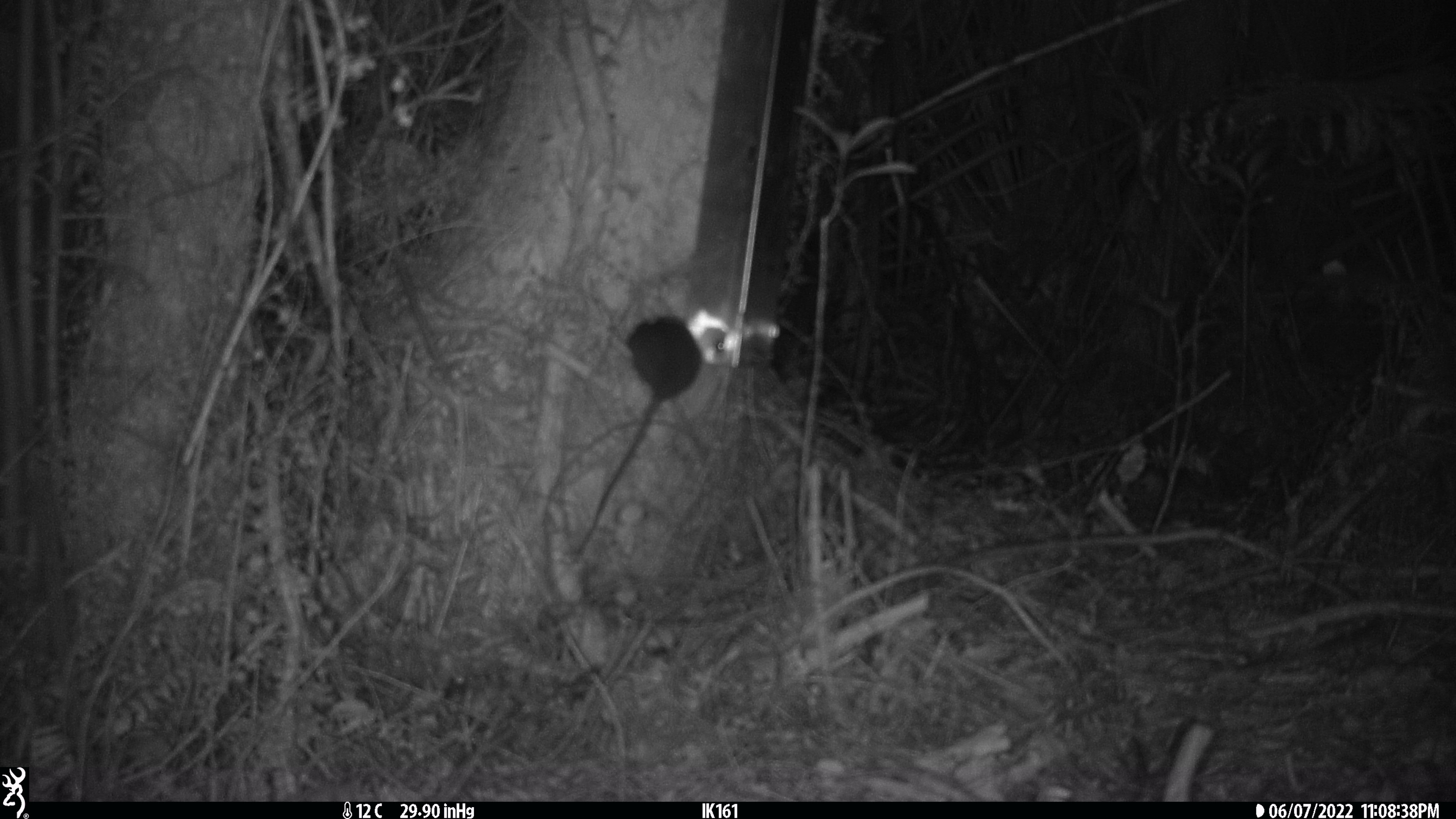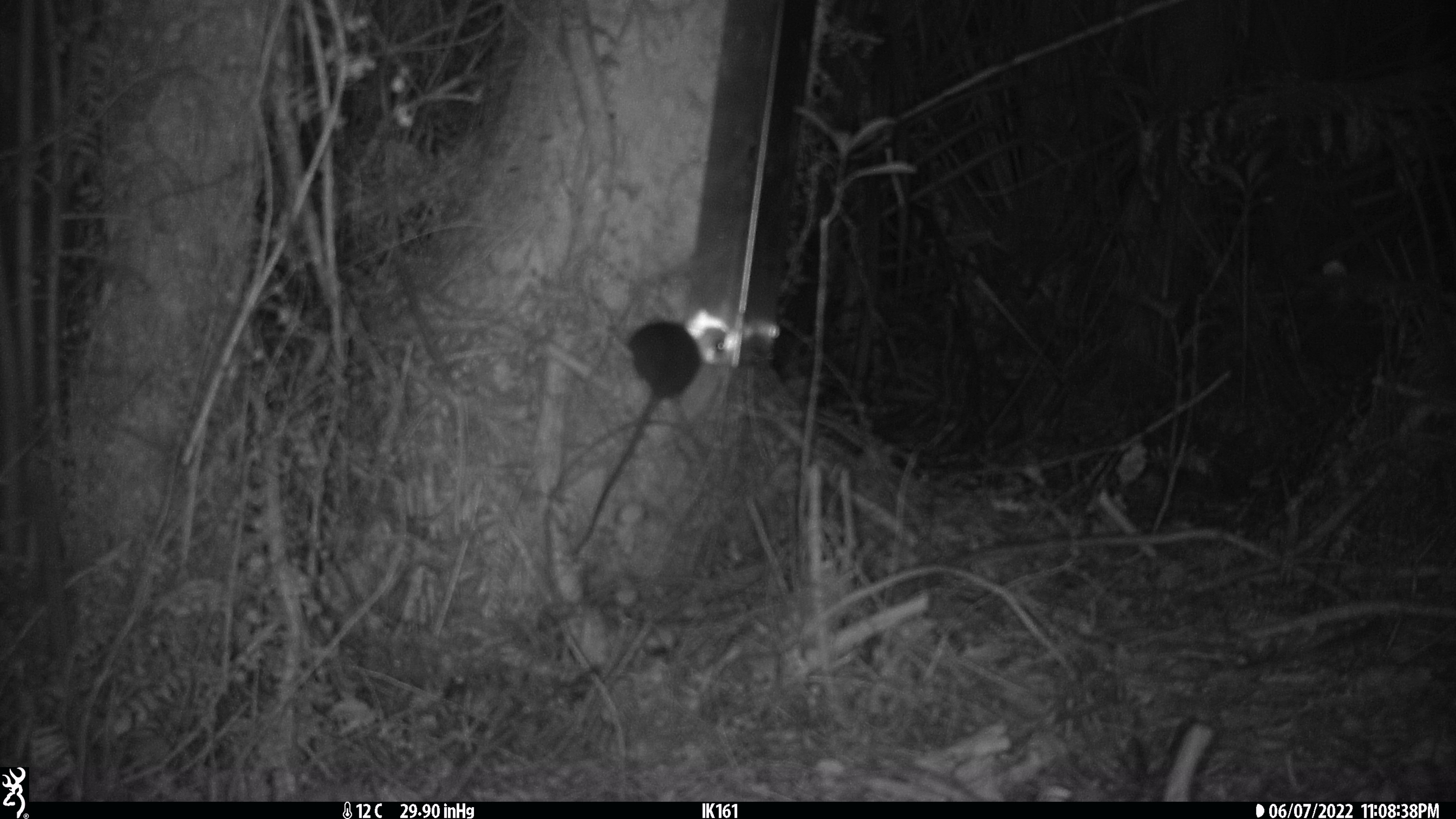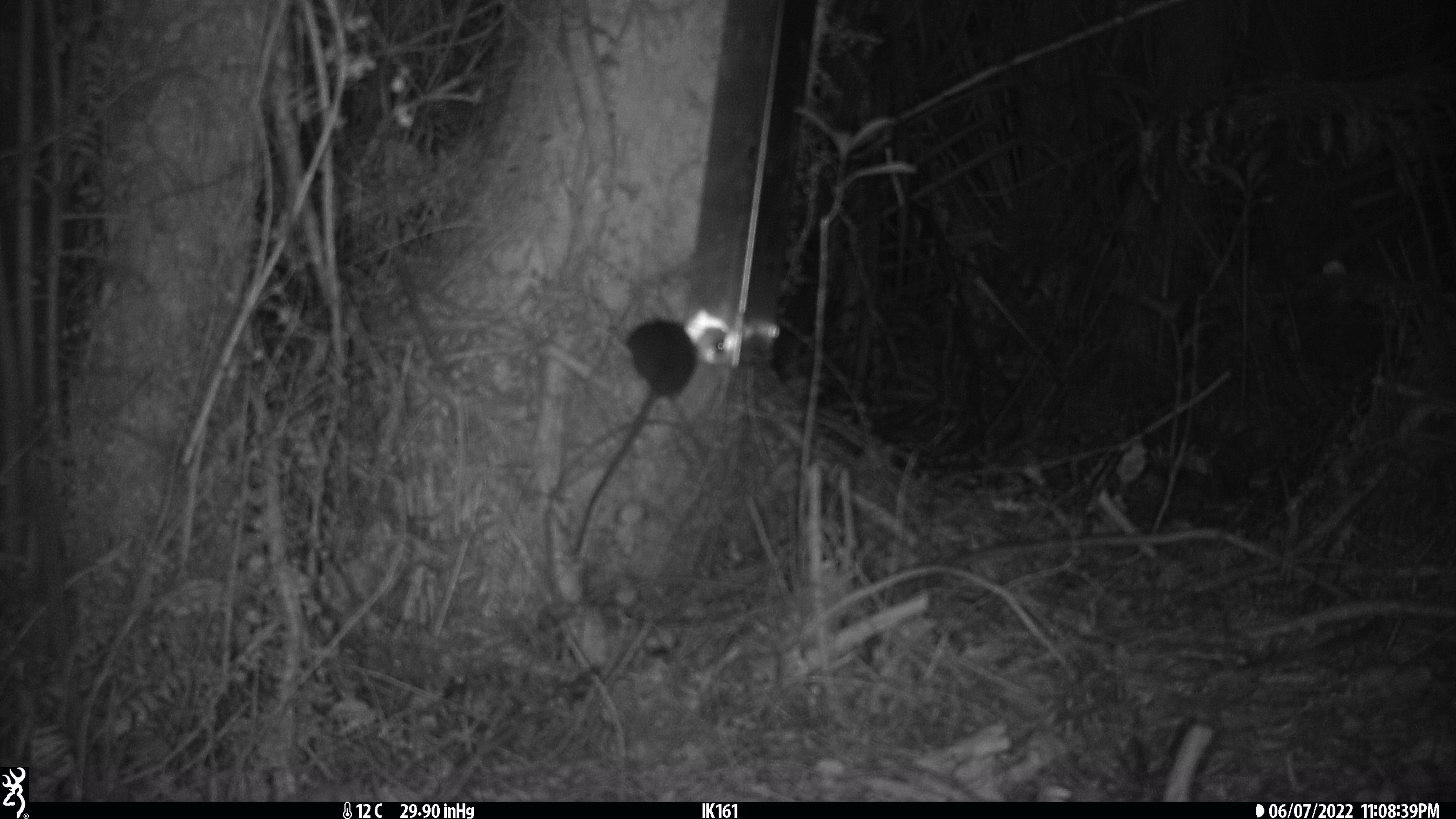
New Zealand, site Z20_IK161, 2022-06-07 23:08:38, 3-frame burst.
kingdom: Animalia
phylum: Chordata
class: Mammalia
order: Rodentia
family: Muridae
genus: Rattus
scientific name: Rattus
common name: rat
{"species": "rat (Rattus)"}